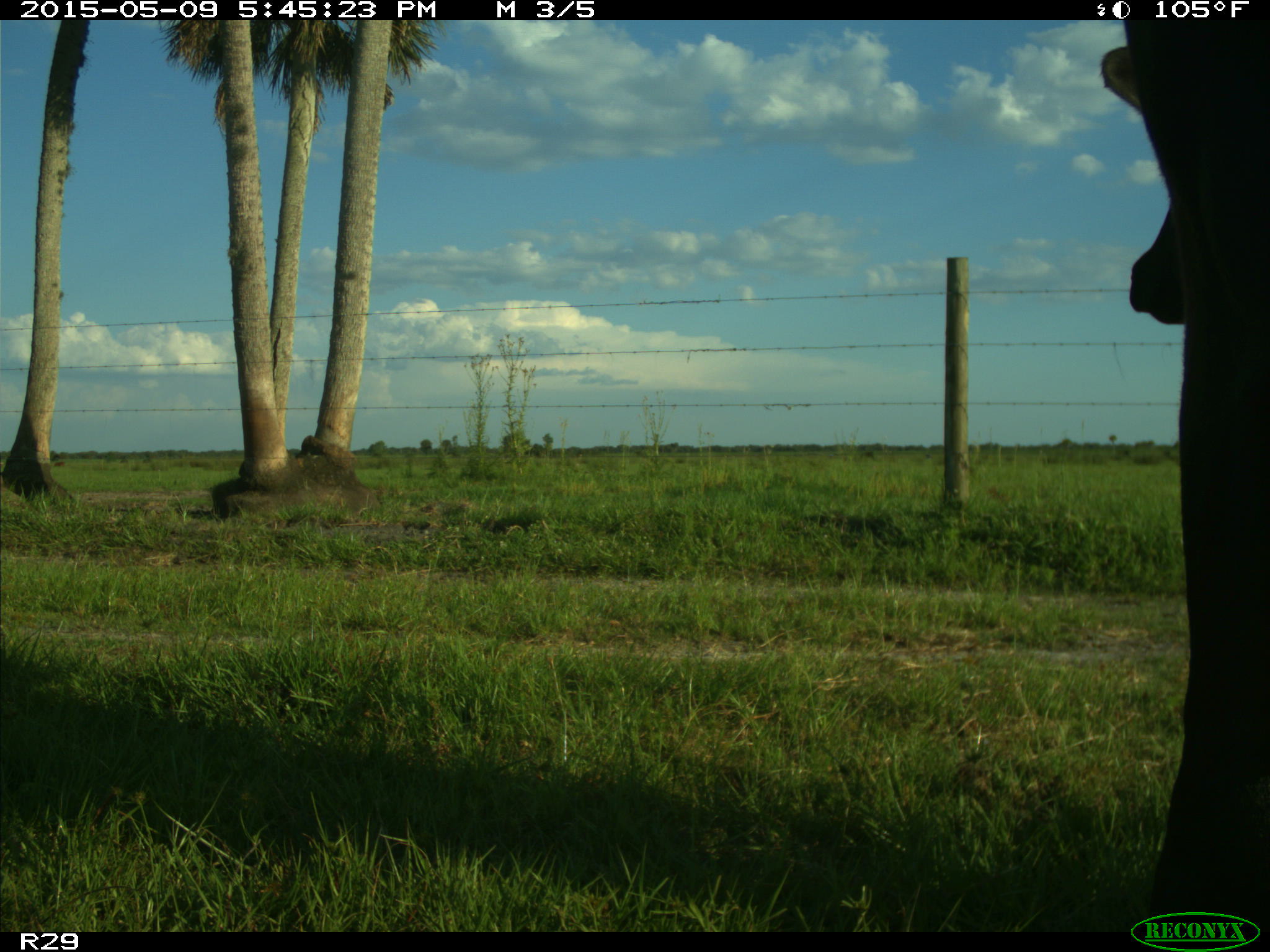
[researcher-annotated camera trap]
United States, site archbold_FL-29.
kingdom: Animalia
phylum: Chordata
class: Mammalia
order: Artiodactyla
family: Bovidae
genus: Bos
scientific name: Bos taurus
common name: domestic cow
Bos taurus (domestic cow).